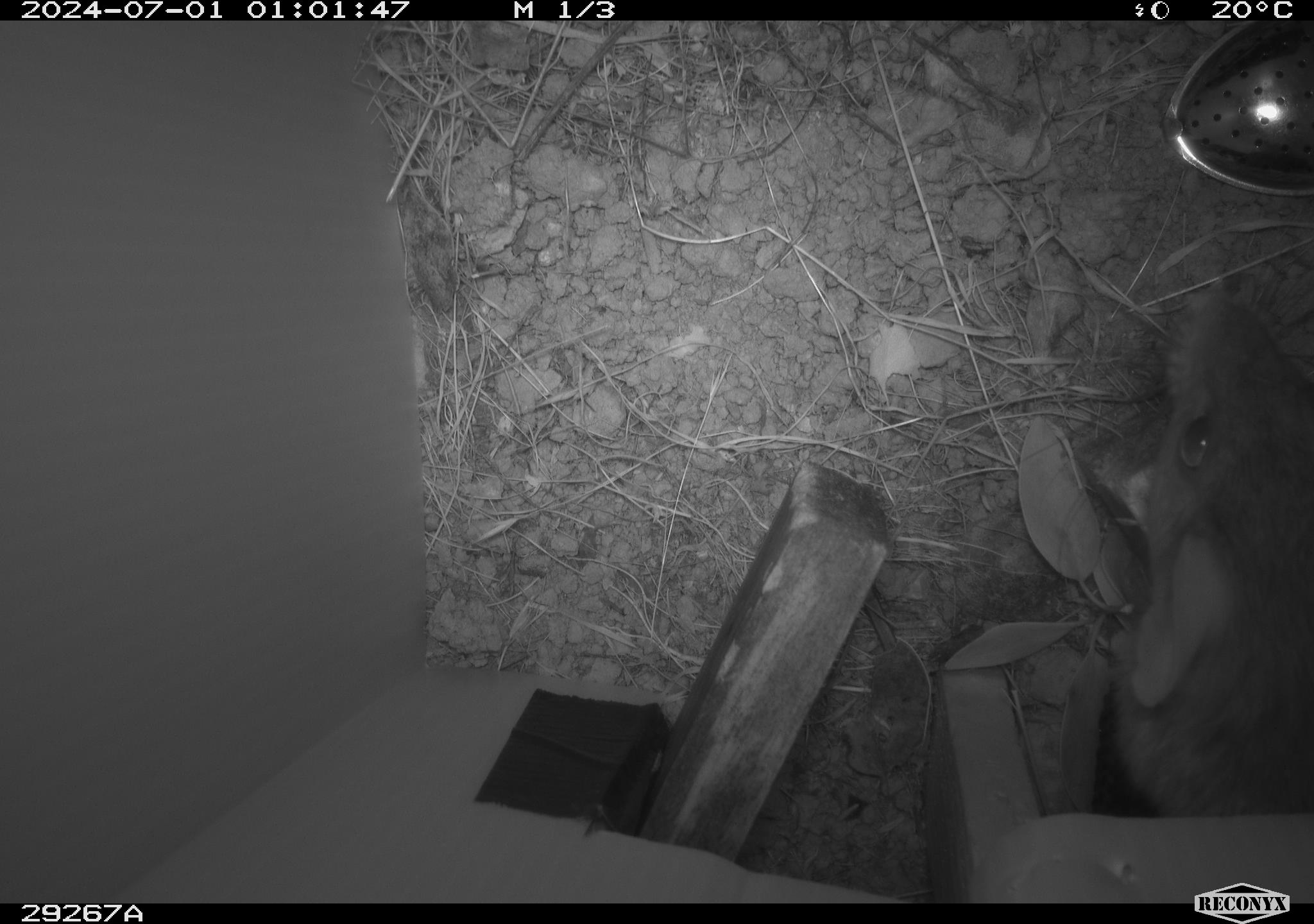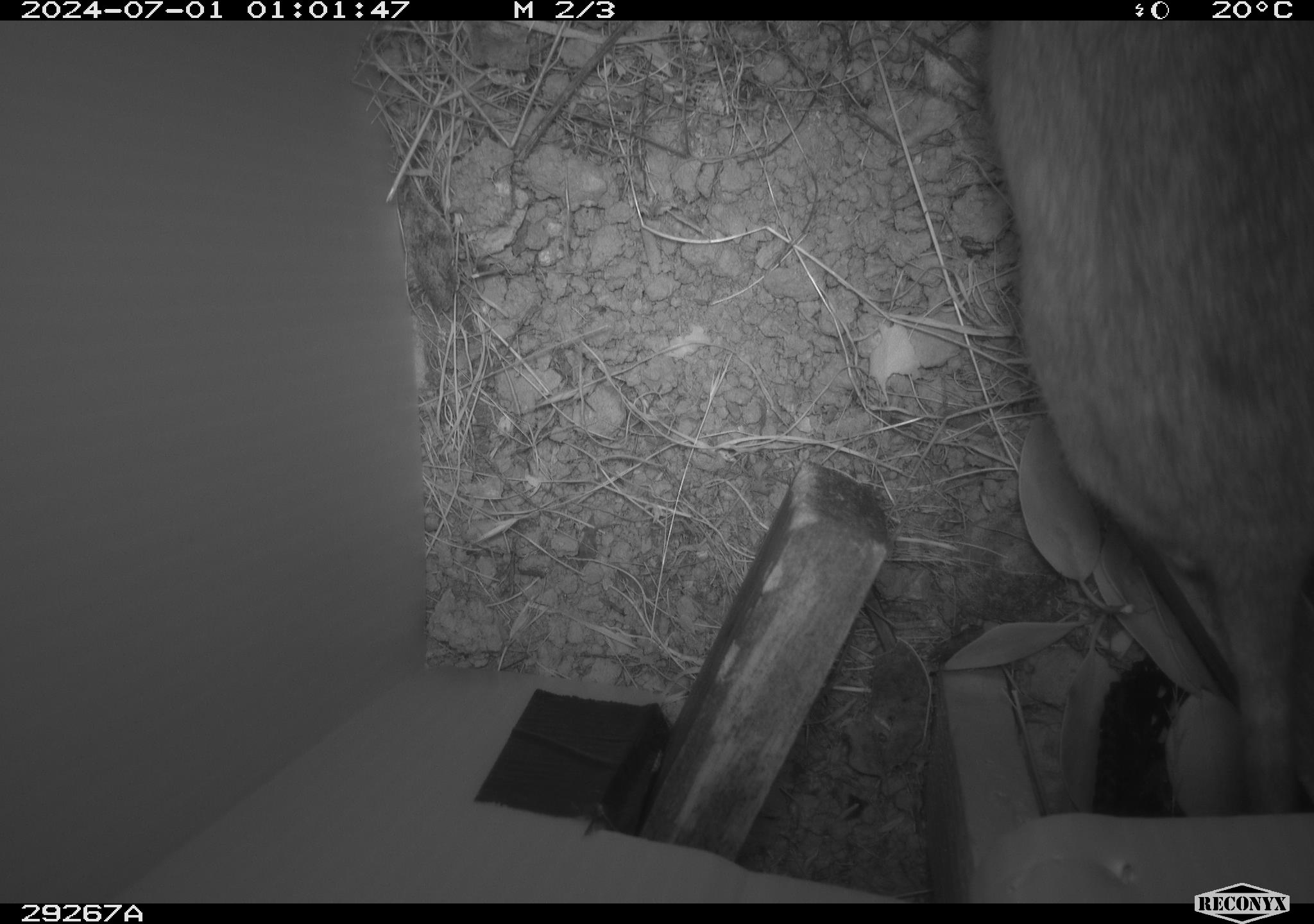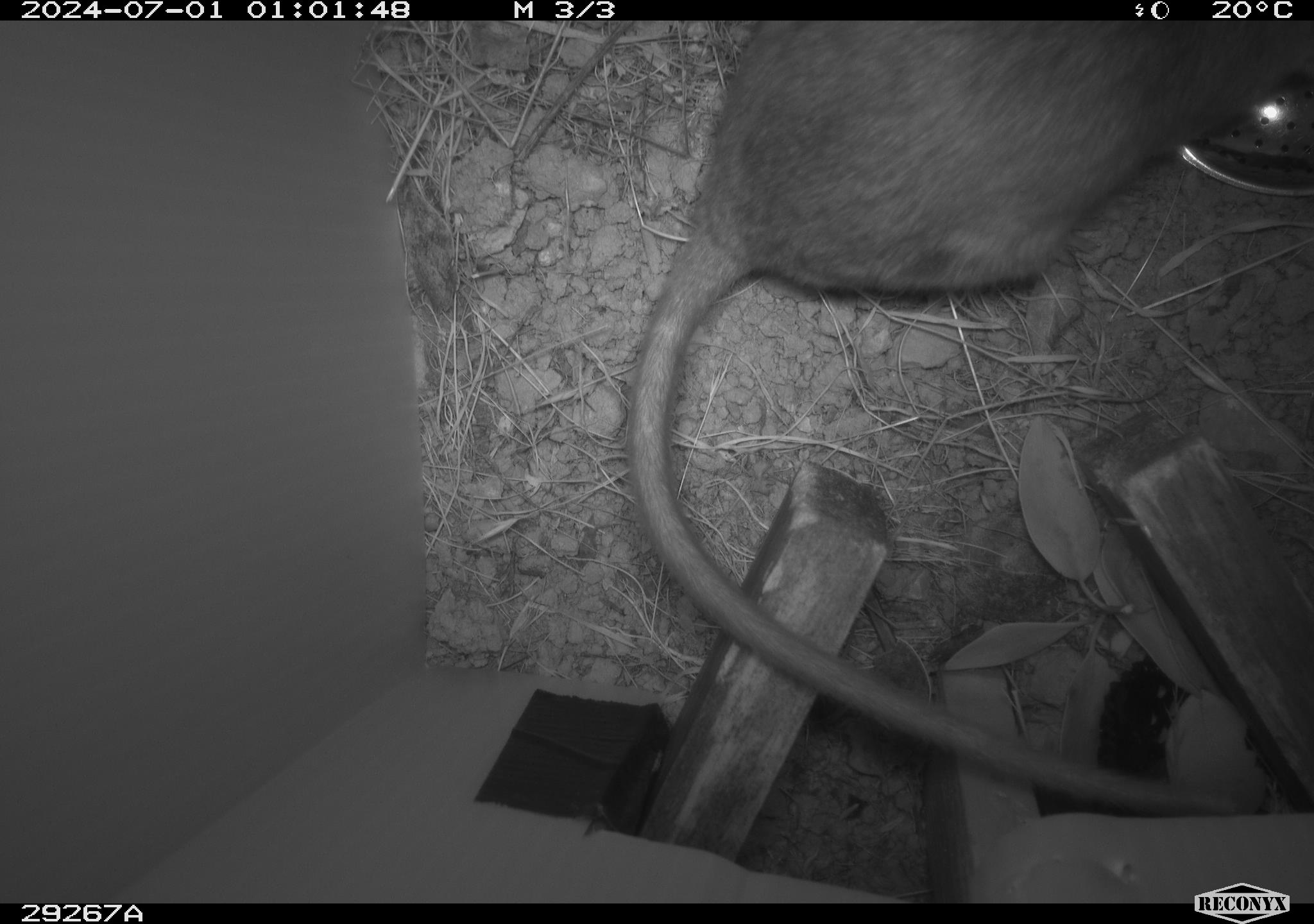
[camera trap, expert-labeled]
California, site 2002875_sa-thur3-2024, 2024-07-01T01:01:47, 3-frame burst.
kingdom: Animalia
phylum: Chordata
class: Mammalia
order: Rodentia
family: Cricetidae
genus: Neotoma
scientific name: Neotoma fuscipes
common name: dusky-footed woodrat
Dusky-footed woodrat (Neotoma fuscipes).